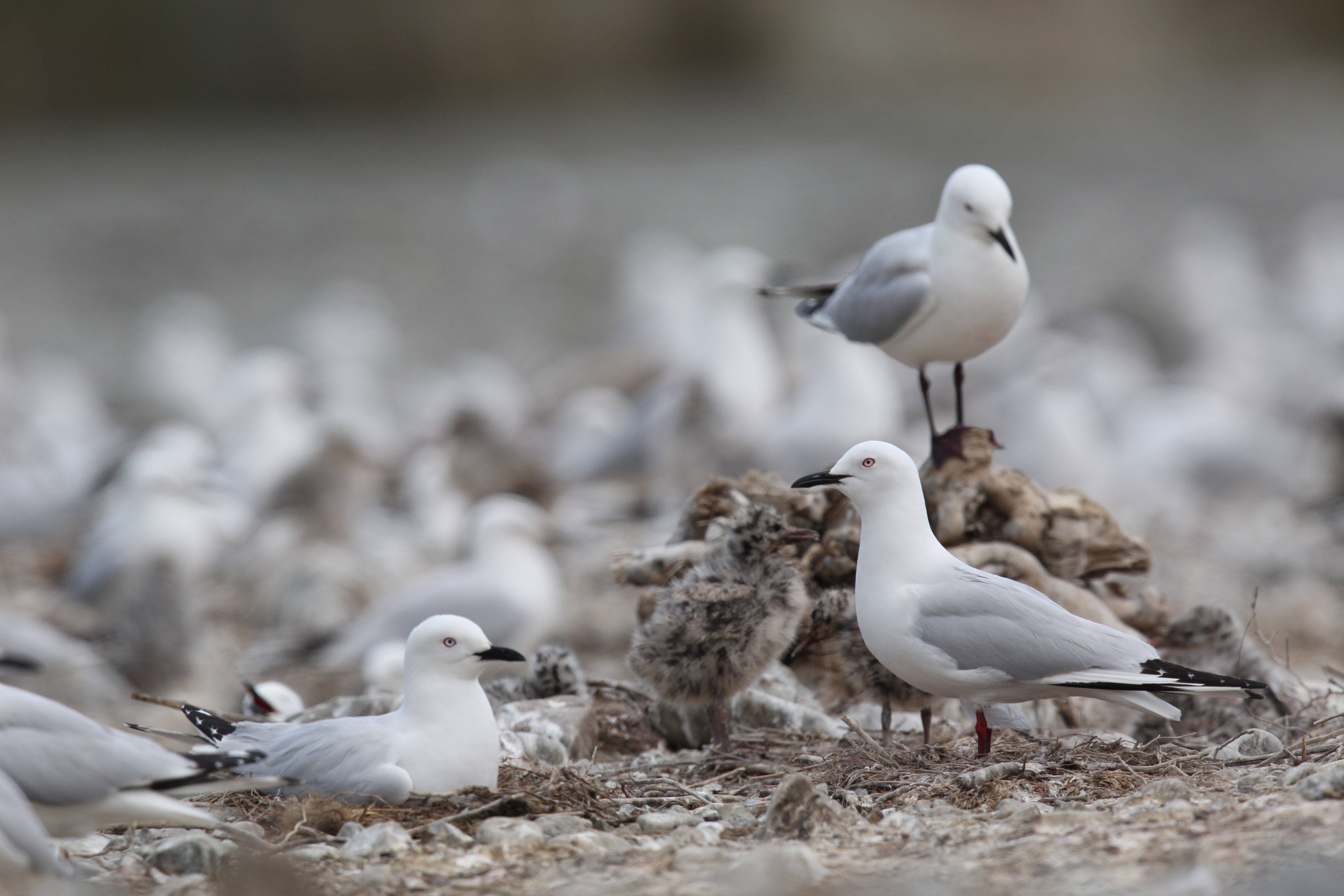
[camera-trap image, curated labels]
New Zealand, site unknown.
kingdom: Animalia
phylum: Chordata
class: Aves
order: Charadriiformes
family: Laridae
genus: Chroicocephalus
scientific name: Chroicocephalus bulleri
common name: black-billed gull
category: black billed gull